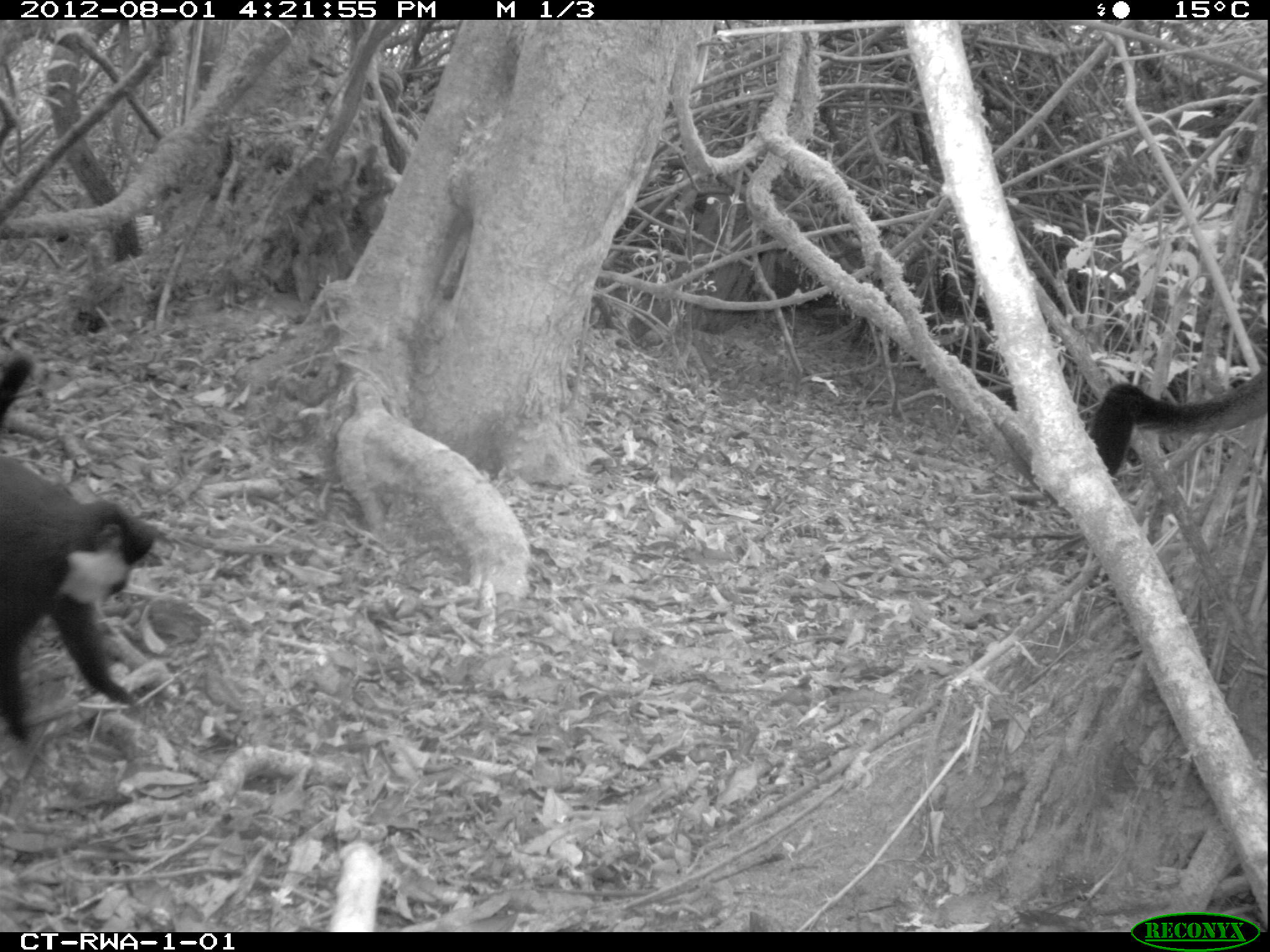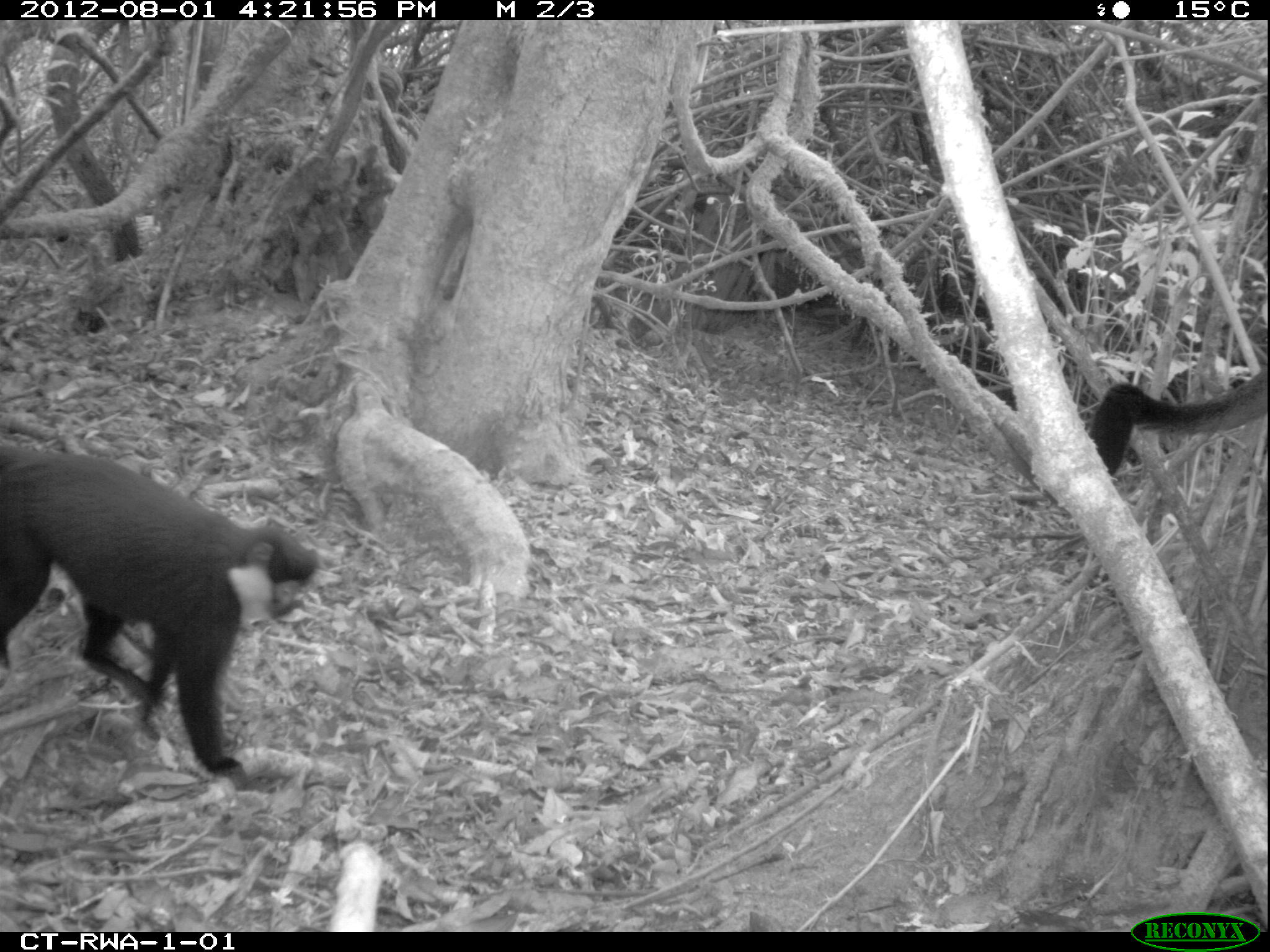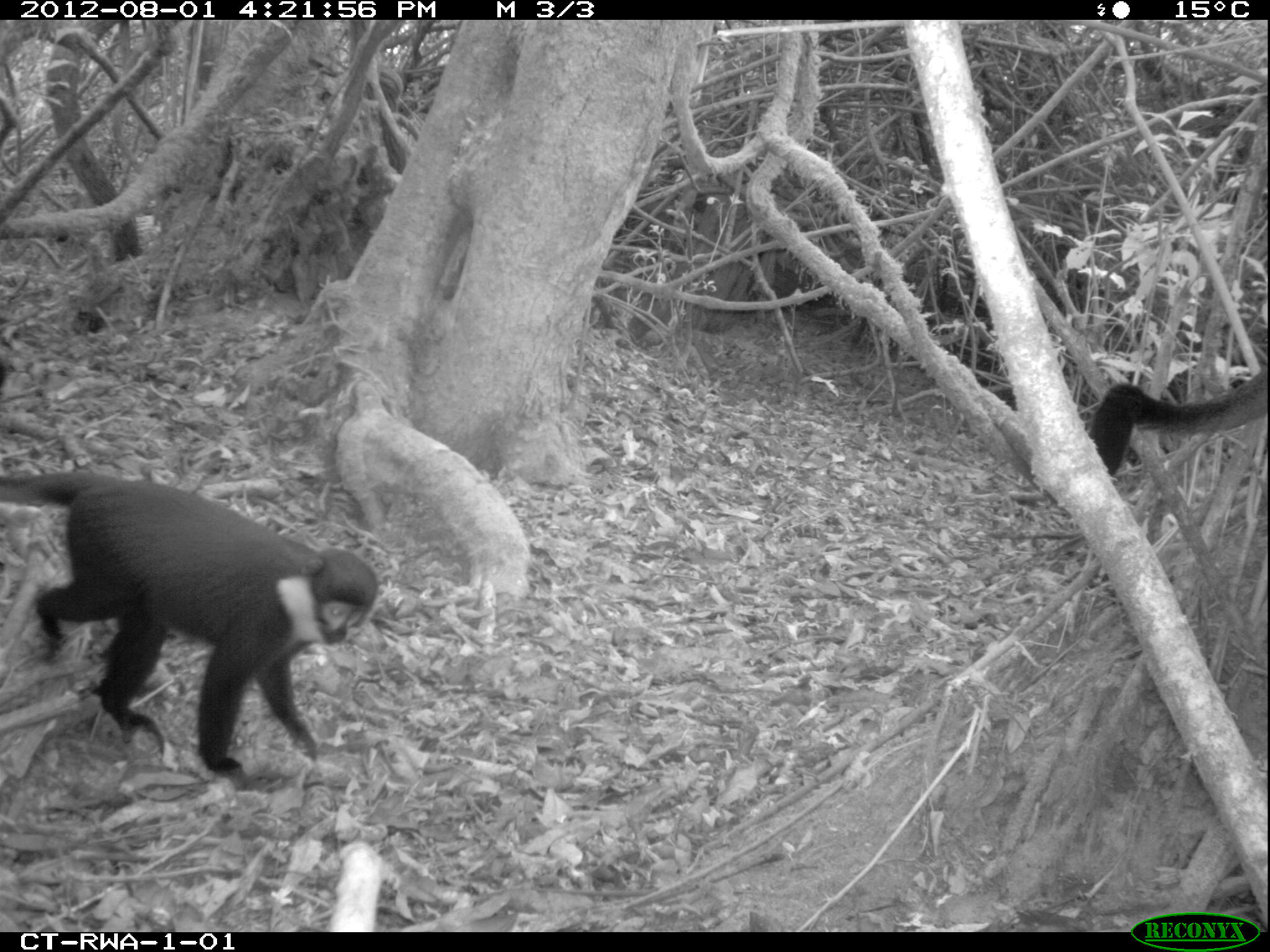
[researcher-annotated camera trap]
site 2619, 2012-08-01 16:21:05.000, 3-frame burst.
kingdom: Animalia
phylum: Chordata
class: Mammalia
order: Primates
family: Cercopithecidae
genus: Allochrocebus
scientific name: Allochrocebus lhoesti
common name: l'hoest's monkey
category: cercopithecus lhoesti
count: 3